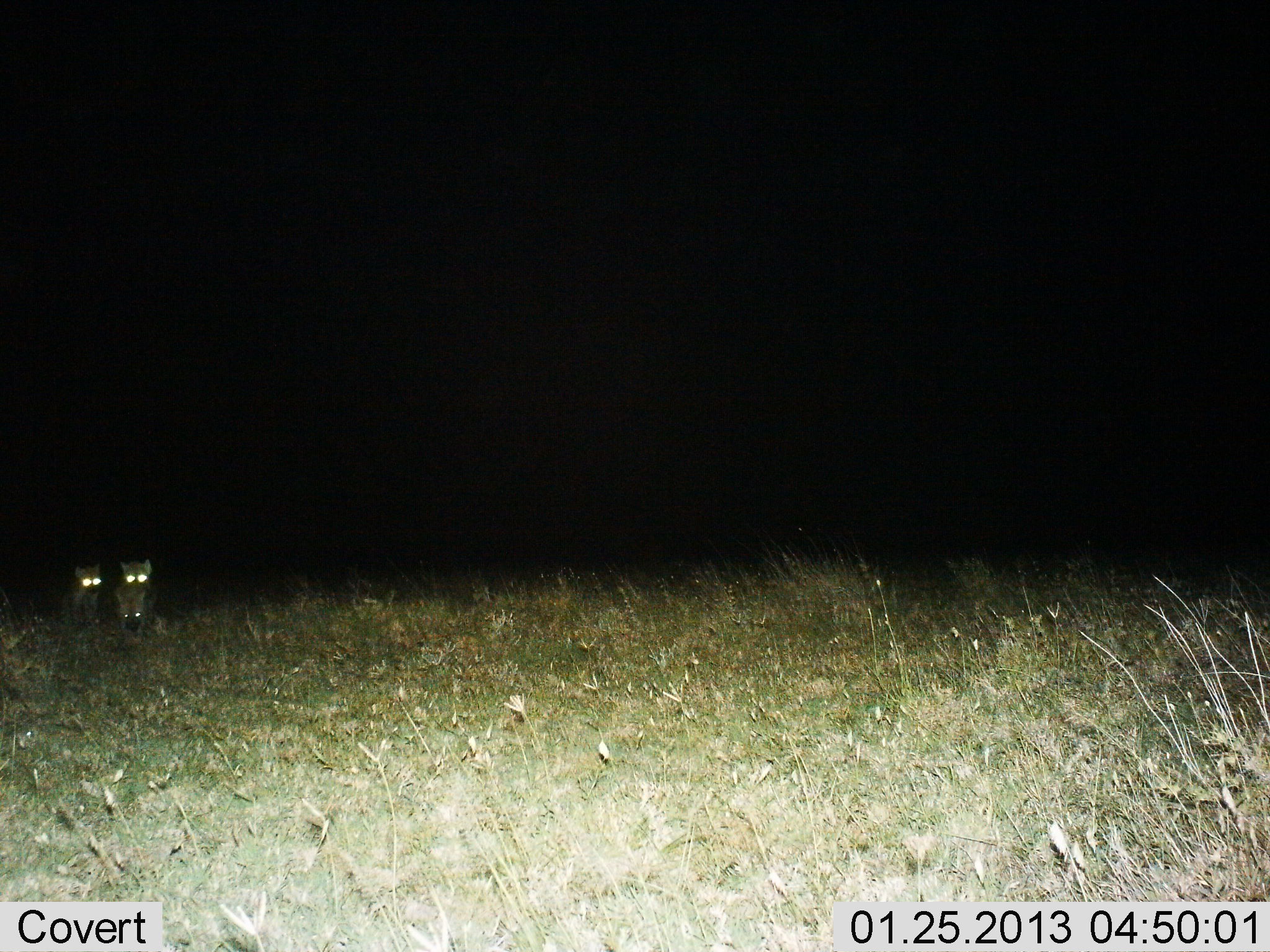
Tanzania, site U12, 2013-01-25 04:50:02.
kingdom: Animalia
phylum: Chordata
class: Mammalia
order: Carnivora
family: Hyaenidae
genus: Crocuta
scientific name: Crocuta crocuta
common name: spotted hyena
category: hyenaspotted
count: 2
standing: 100%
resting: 29%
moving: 0%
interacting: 14%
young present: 0%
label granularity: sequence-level